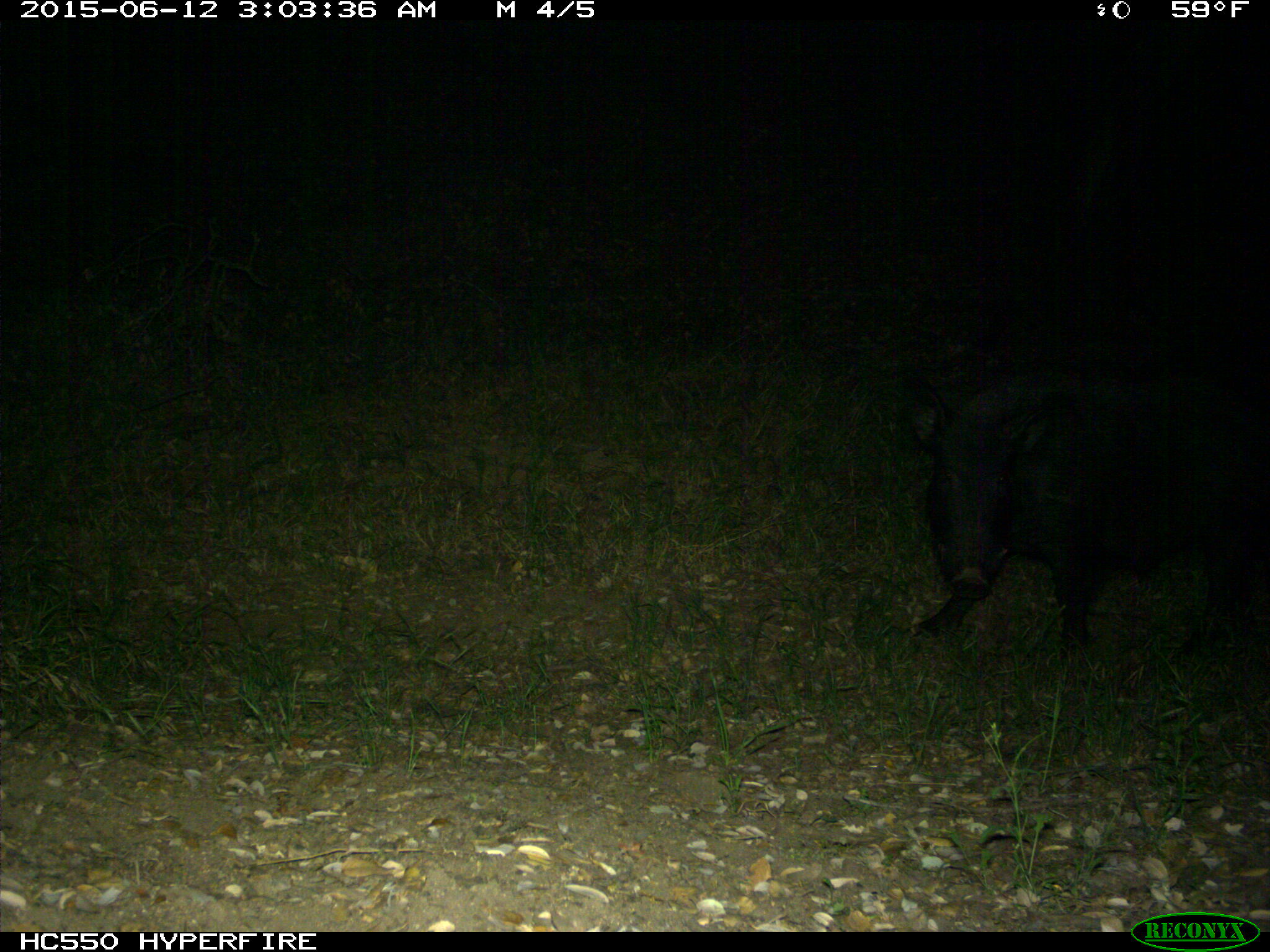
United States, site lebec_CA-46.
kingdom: Animalia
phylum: Chordata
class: Mammalia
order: Artiodactyla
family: Suidae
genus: Sus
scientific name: Sus scrofa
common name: wild boar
Sus scrofa (wild boar).